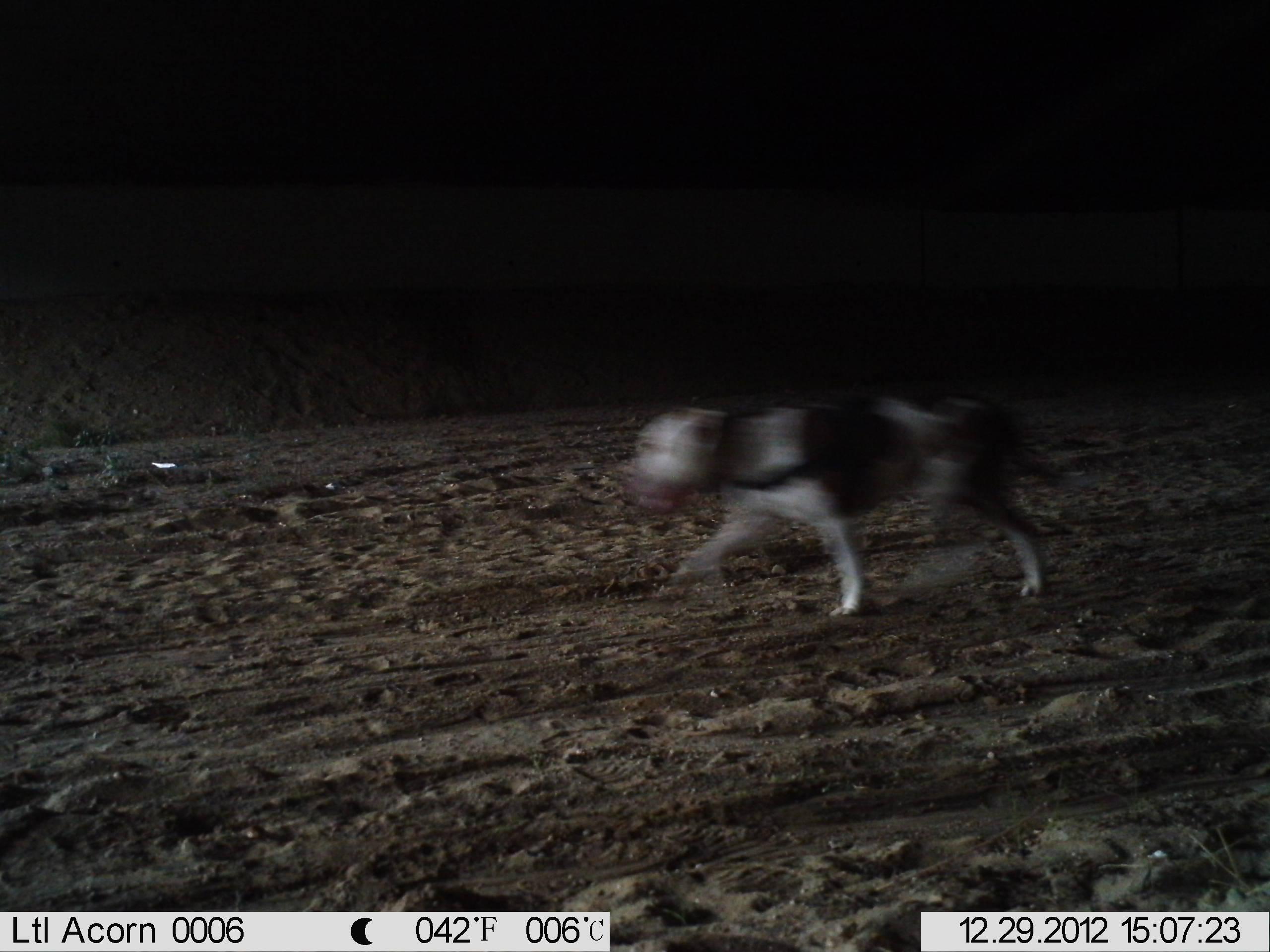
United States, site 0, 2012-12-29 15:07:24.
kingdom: Animalia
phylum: Chordata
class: Mammalia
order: Carnivora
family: Canidae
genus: Canis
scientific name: Canis familiaris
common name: domestic dog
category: dog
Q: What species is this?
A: Dog (domestic dog) (Canis familiaris).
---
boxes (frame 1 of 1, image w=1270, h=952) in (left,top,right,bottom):
dog: (594,362,1092,644)